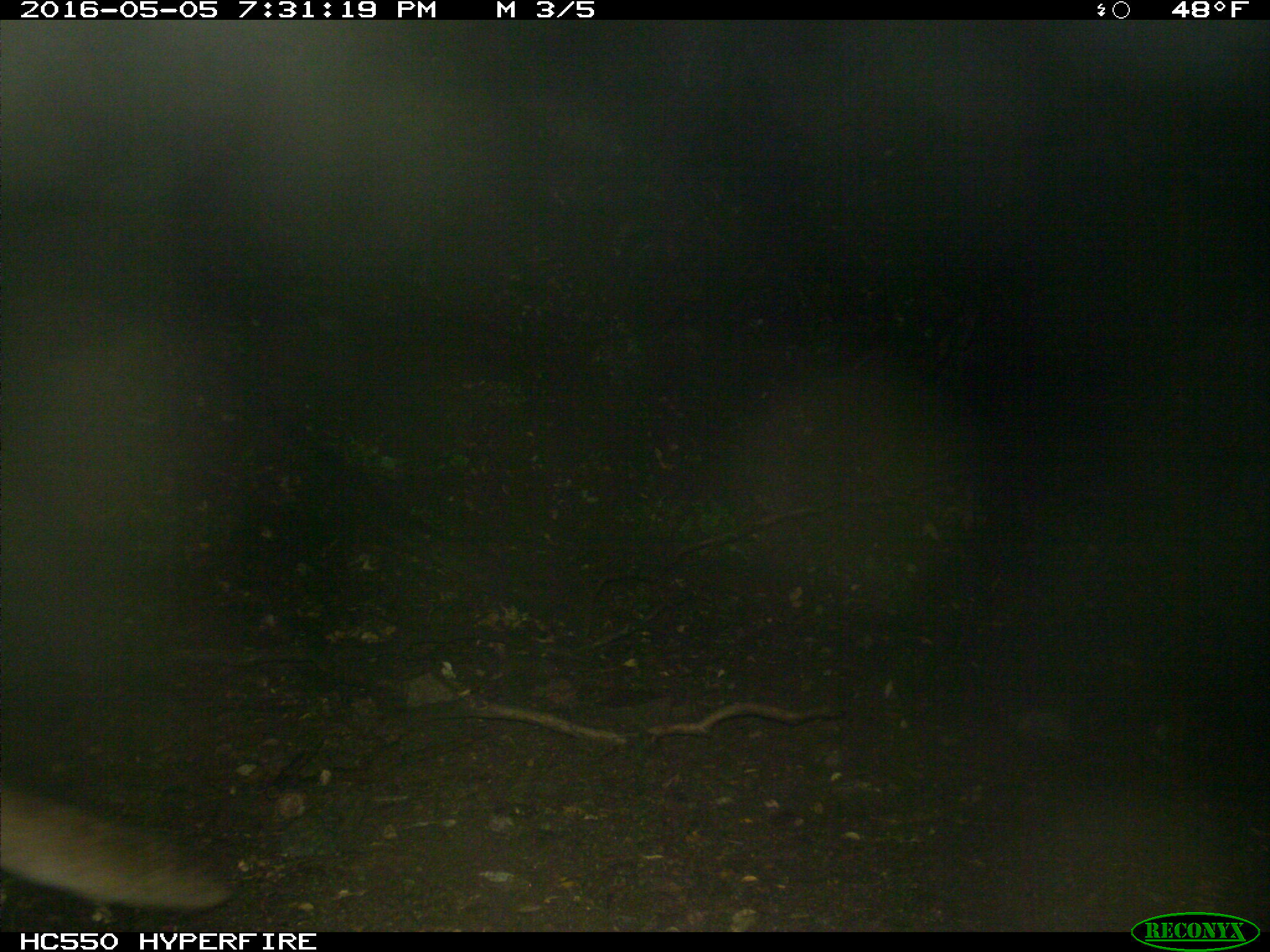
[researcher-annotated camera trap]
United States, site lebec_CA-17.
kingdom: Animalia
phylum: Chordata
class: Mammalia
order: Carnivora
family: Felidae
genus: Puma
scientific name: Puma concolor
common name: mountain lion